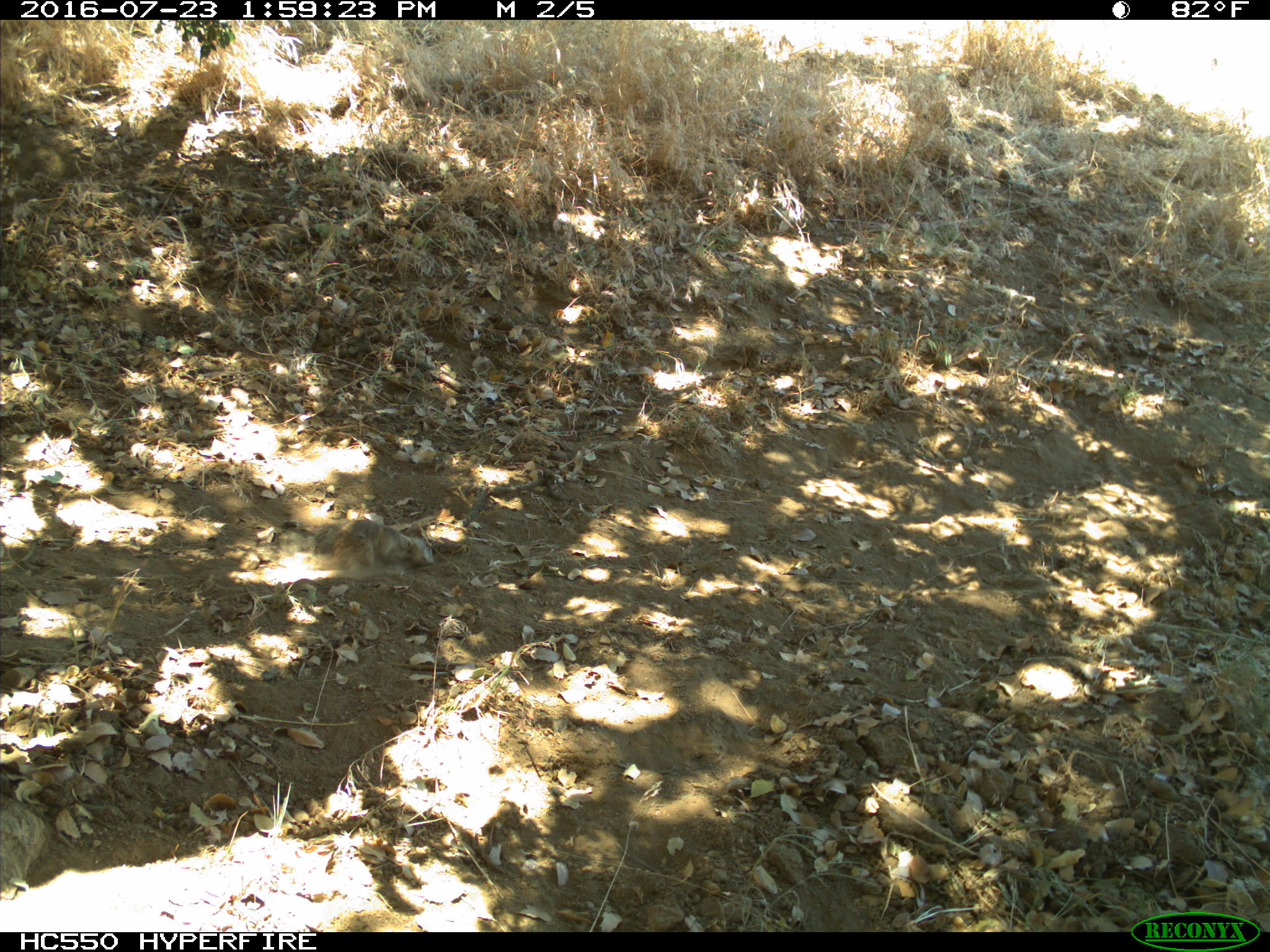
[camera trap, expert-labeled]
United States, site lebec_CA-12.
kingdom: Animalia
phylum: Chordata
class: Mammalia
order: Rodentia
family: Sciuridae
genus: Otospermophilus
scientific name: Otospermophilus beecheyi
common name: california ground squirrel